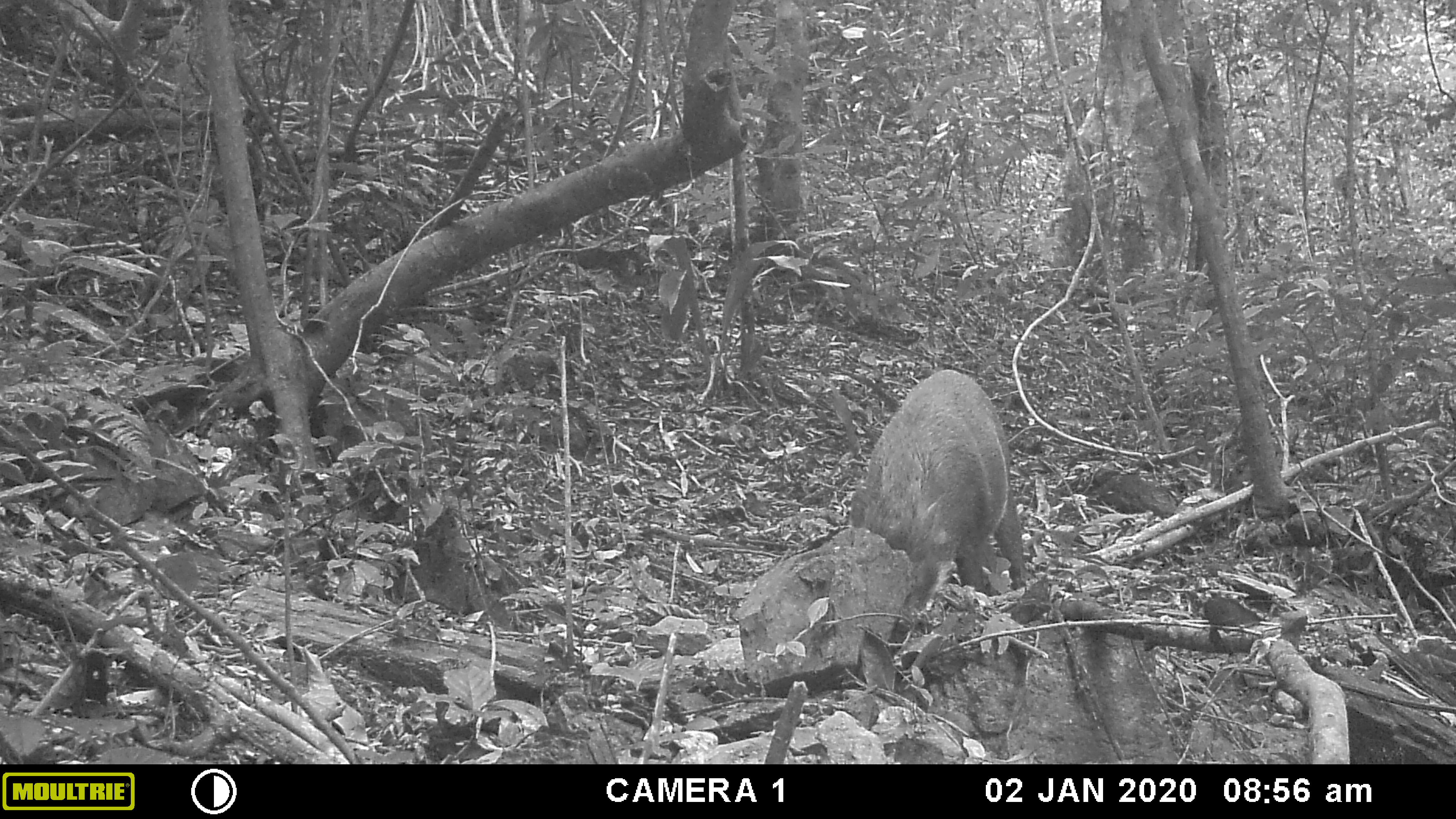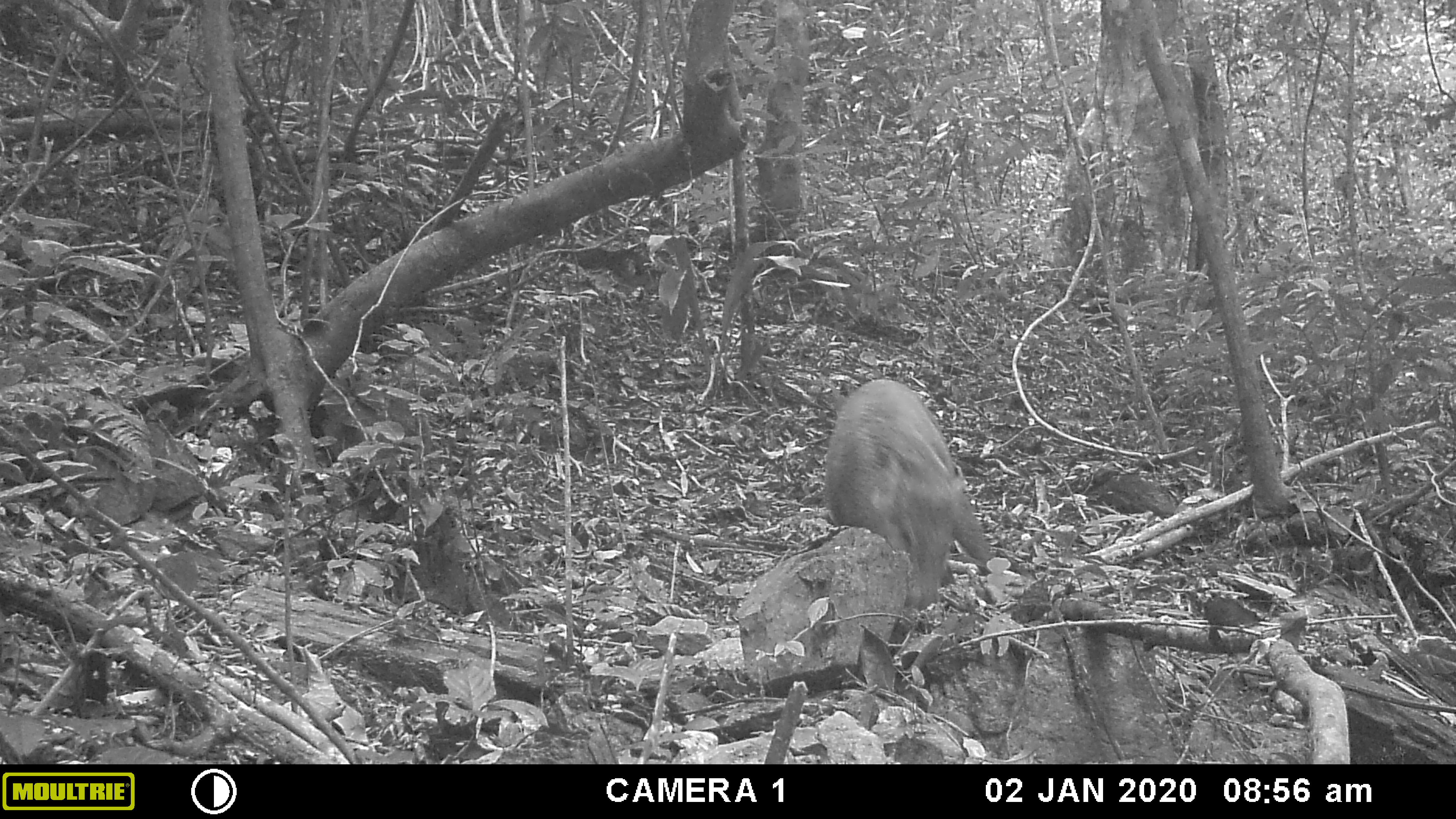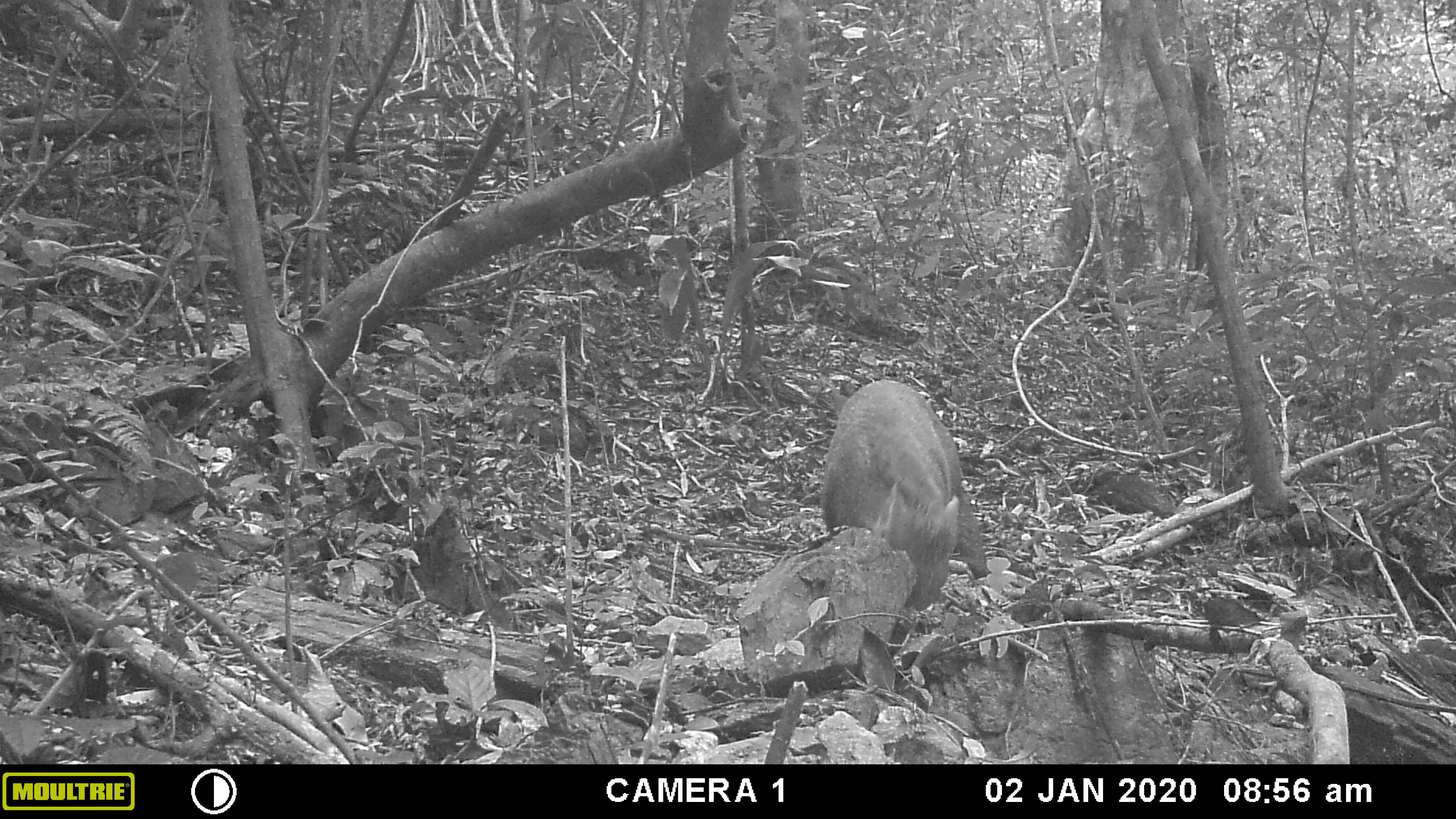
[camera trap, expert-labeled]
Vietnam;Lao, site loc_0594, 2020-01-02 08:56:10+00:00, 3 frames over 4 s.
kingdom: Animalia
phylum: Chordata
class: Mammalia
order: Artiodactyla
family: Suidae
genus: Sus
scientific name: Sus scrofa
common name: eurasian wild pig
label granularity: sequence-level